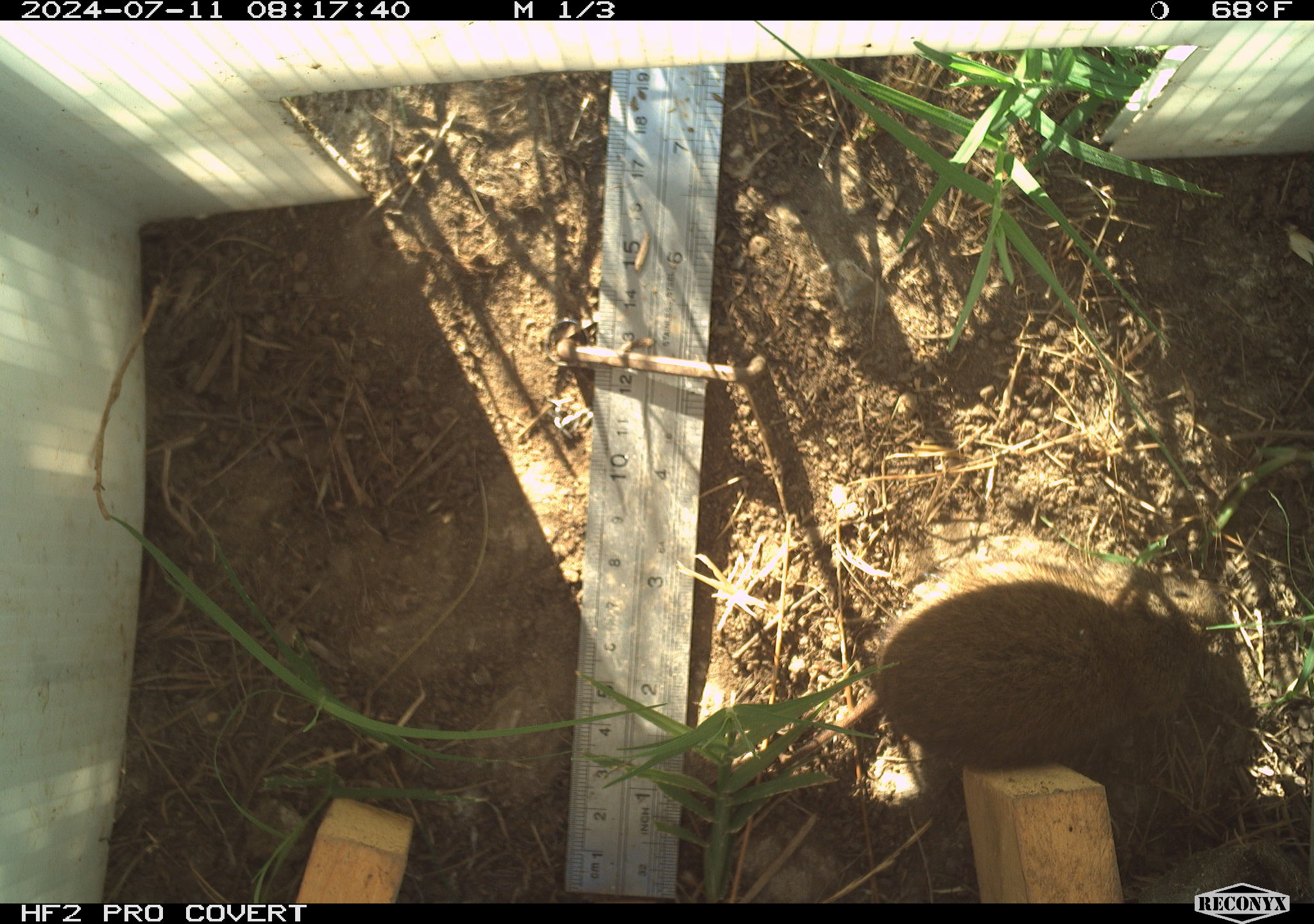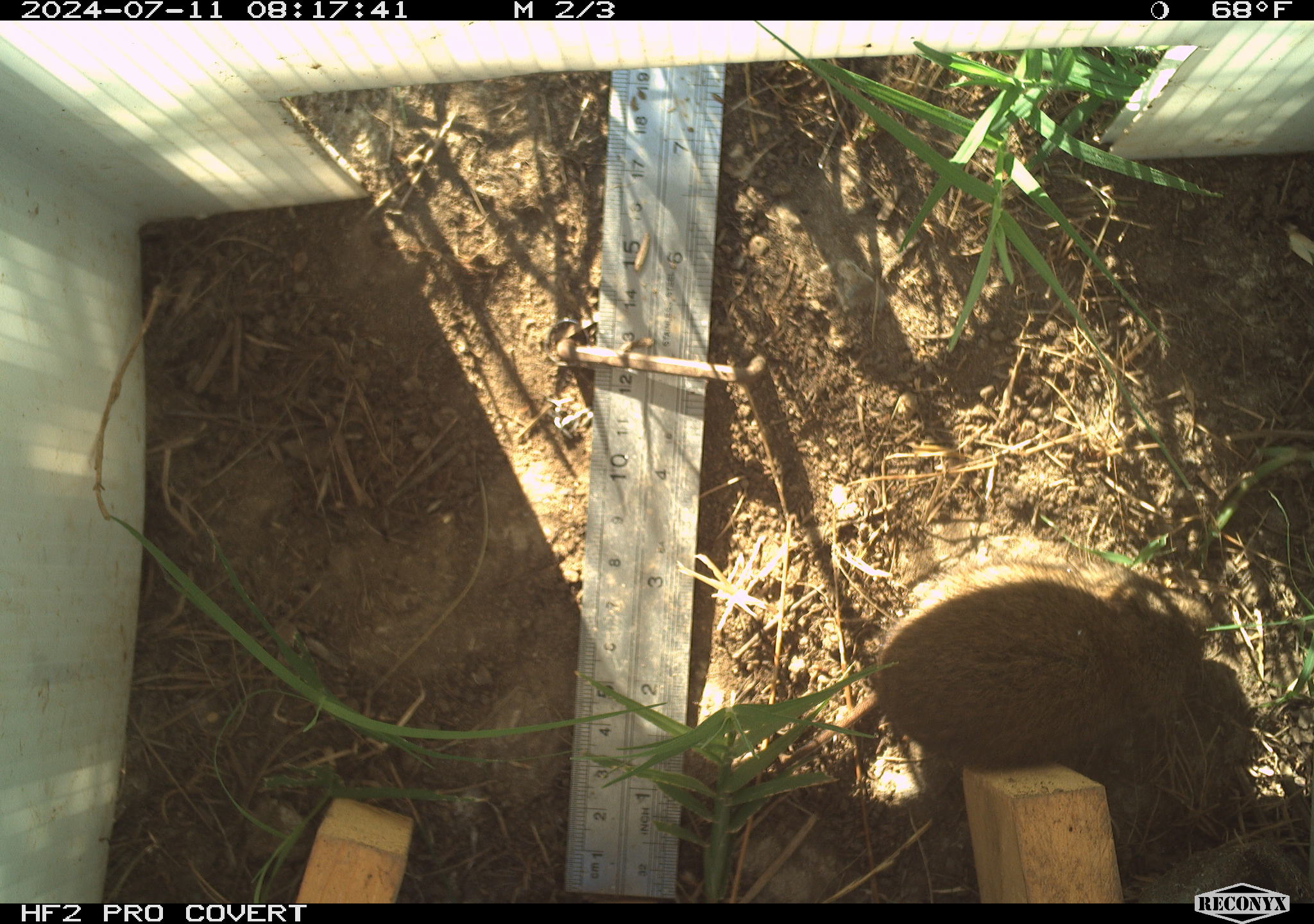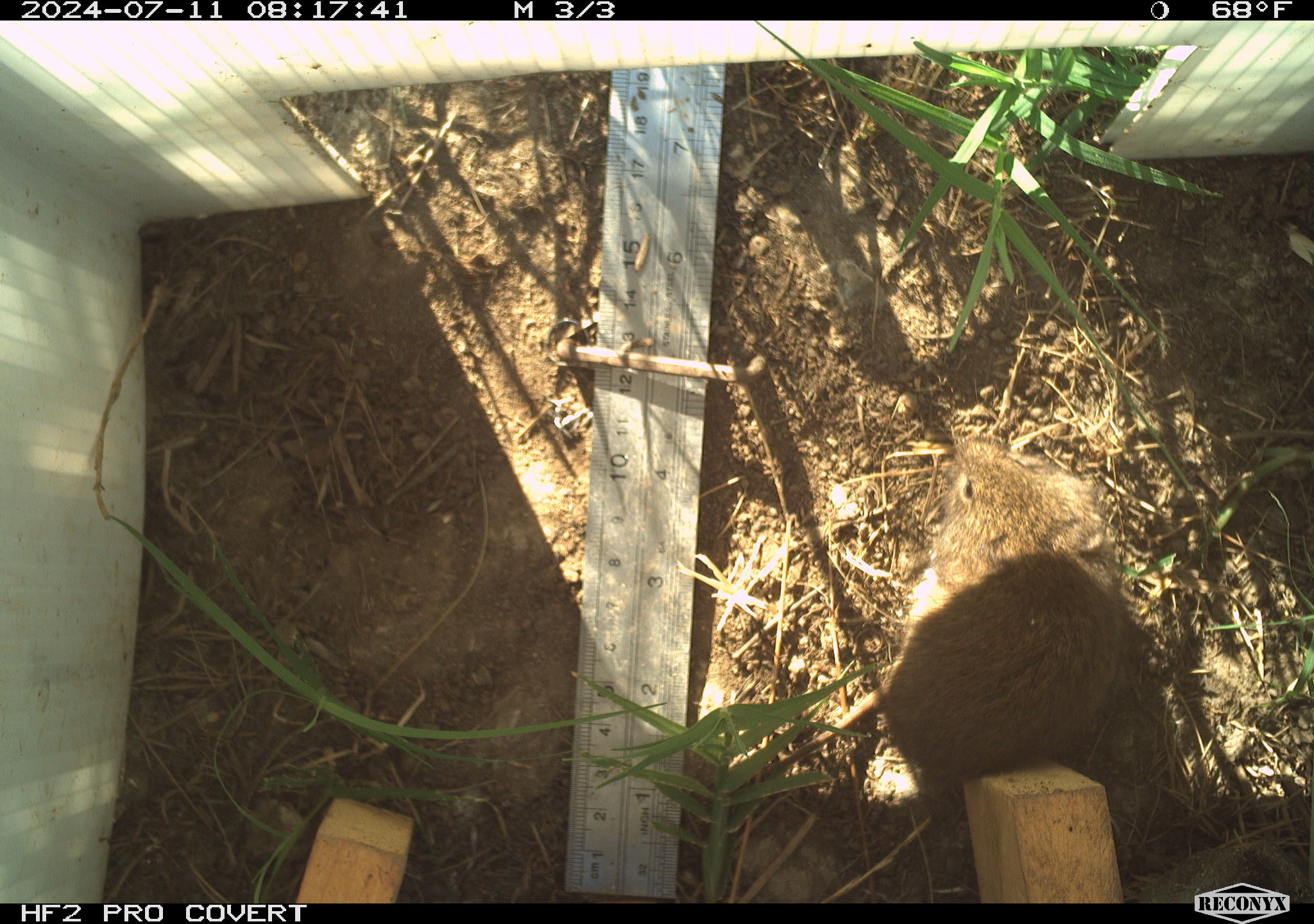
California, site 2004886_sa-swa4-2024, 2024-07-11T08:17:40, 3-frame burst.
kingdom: Animalia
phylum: Chordata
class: Mammalia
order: Rodentia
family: Cricetidae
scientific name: Arvicolinae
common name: voles, lemmings, and muskrats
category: arvicolinae subfamily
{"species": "arvicolinae subfamily (voles, lemmings, and muskrats) (Arvicolinae)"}